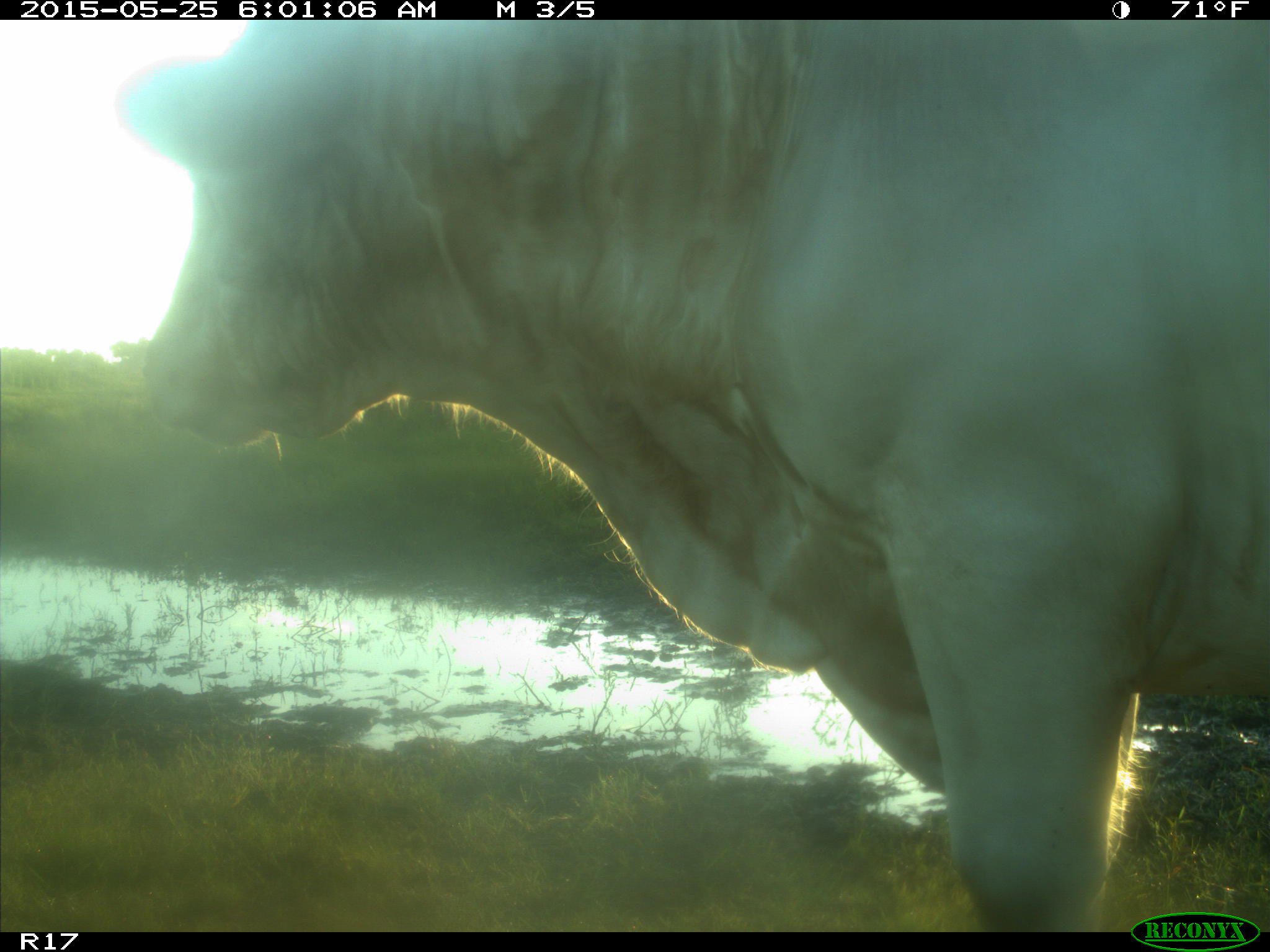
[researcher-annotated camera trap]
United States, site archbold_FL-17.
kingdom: Animalia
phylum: Chordata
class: Mammalia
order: Artiodactyla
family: Bovidae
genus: Bos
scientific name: Bos taurus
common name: domestic cow